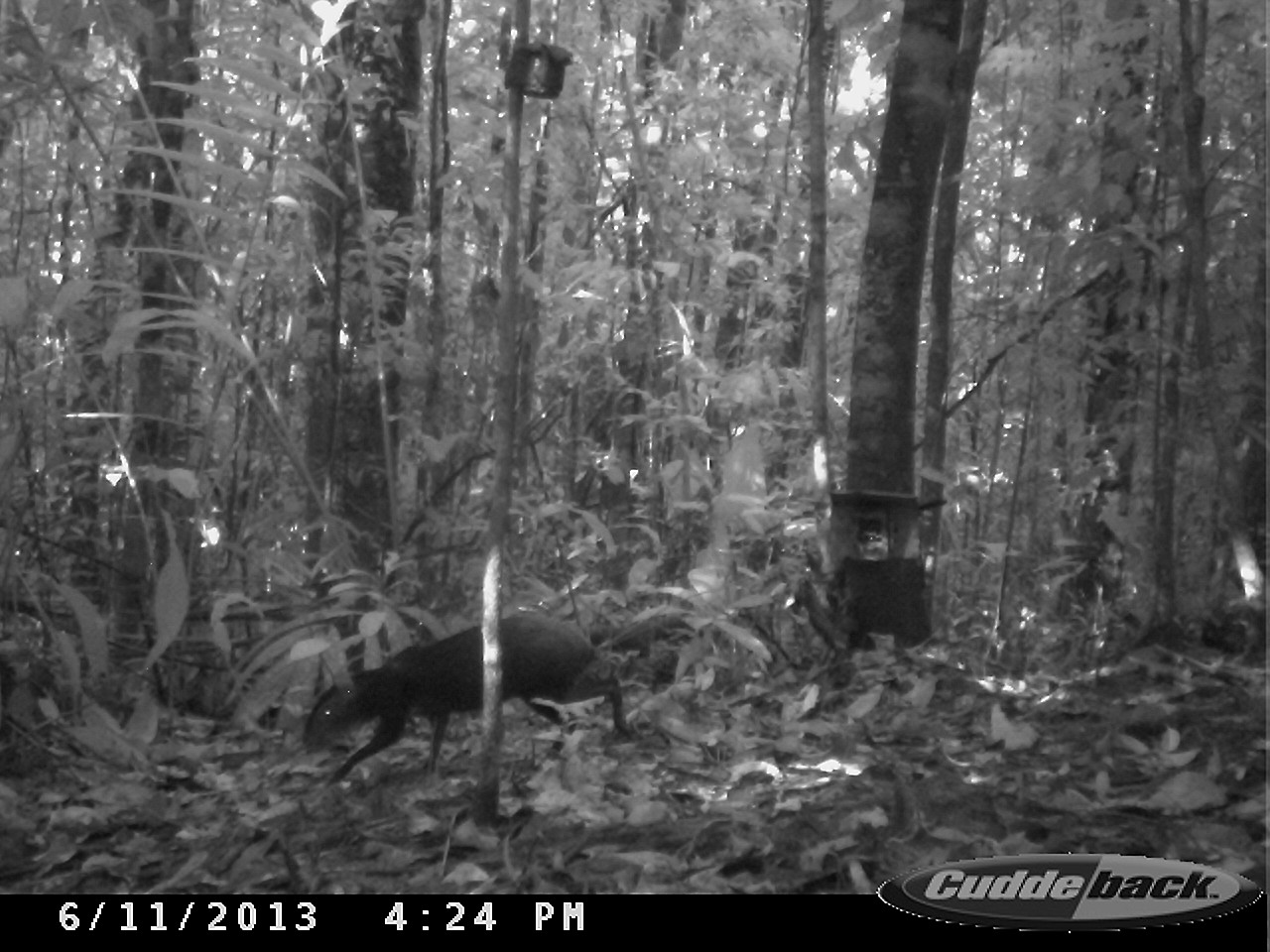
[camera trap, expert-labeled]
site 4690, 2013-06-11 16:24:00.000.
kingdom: Animalia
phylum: Chordata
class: Mammalia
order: Rodentia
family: Dasyproctidae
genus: Dasyprocta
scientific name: Dasyprocta leporina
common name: red-rumped agouti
Dasyprocta leporina (red-rumped agouti), count 1, age adult.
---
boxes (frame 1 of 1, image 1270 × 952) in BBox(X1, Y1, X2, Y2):
dasyprocta leporina: BBox(302, 611, 643, 785)